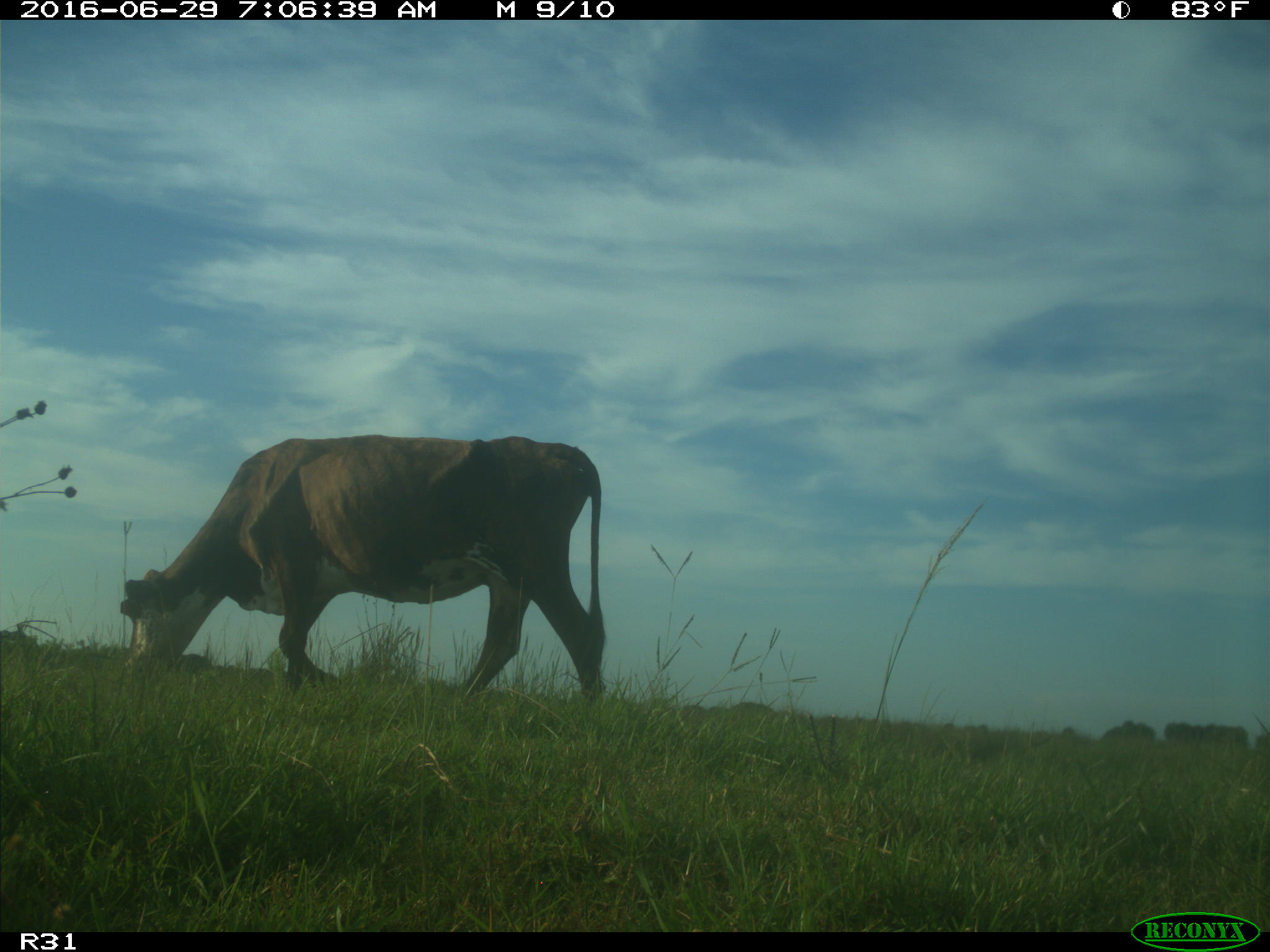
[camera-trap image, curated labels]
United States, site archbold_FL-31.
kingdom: Animalia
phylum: Chordata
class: Mammalia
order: Artiodactyla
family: Bovidae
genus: Bos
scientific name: Bos taurus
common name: domestic cow